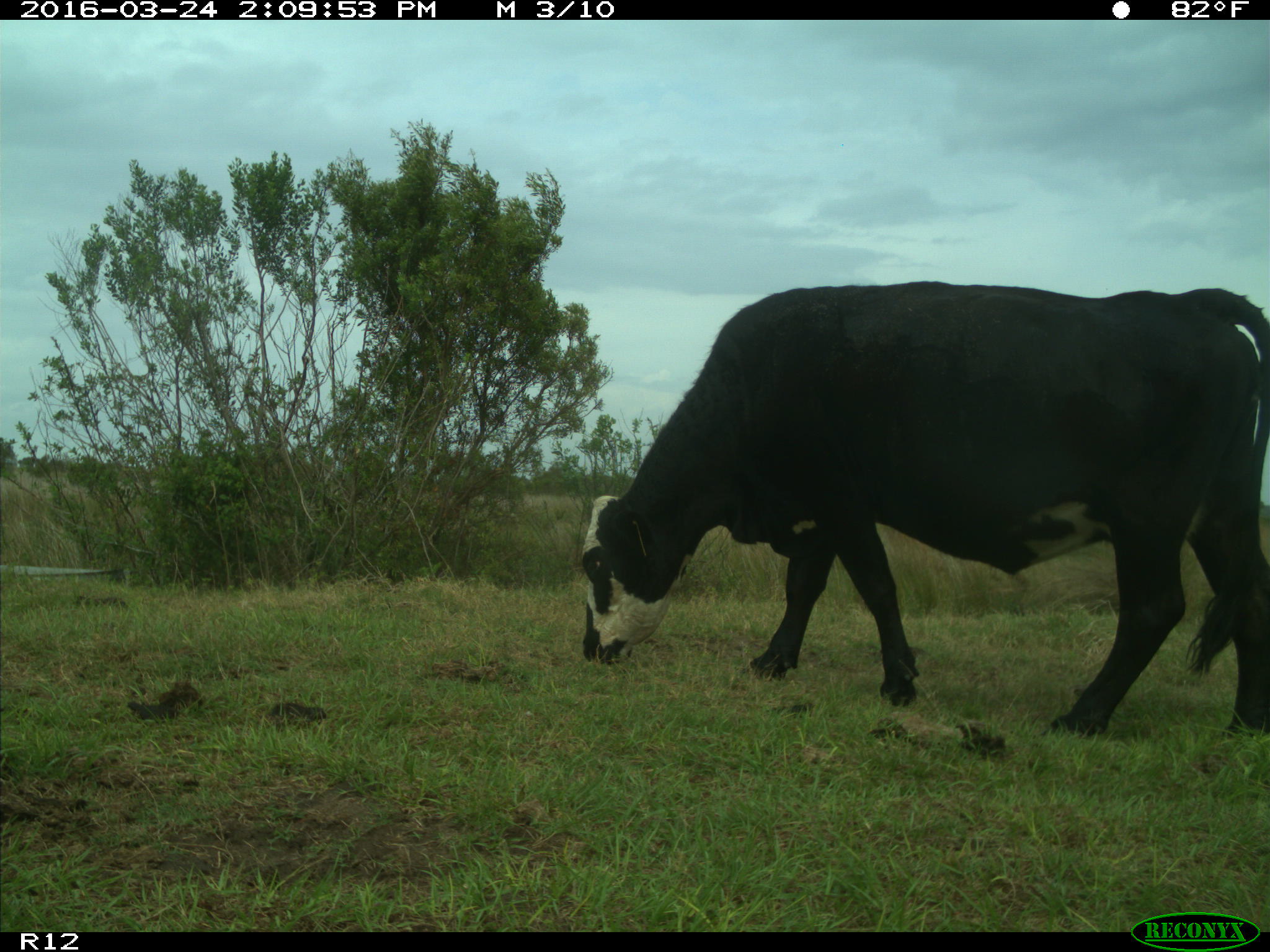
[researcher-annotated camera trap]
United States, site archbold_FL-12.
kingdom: Animalia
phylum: Chordata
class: Mammalia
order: Artiodactyla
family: Bovidae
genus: Bos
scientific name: Bos taurus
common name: domestic cow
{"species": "Bos taurus (domestic cow)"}